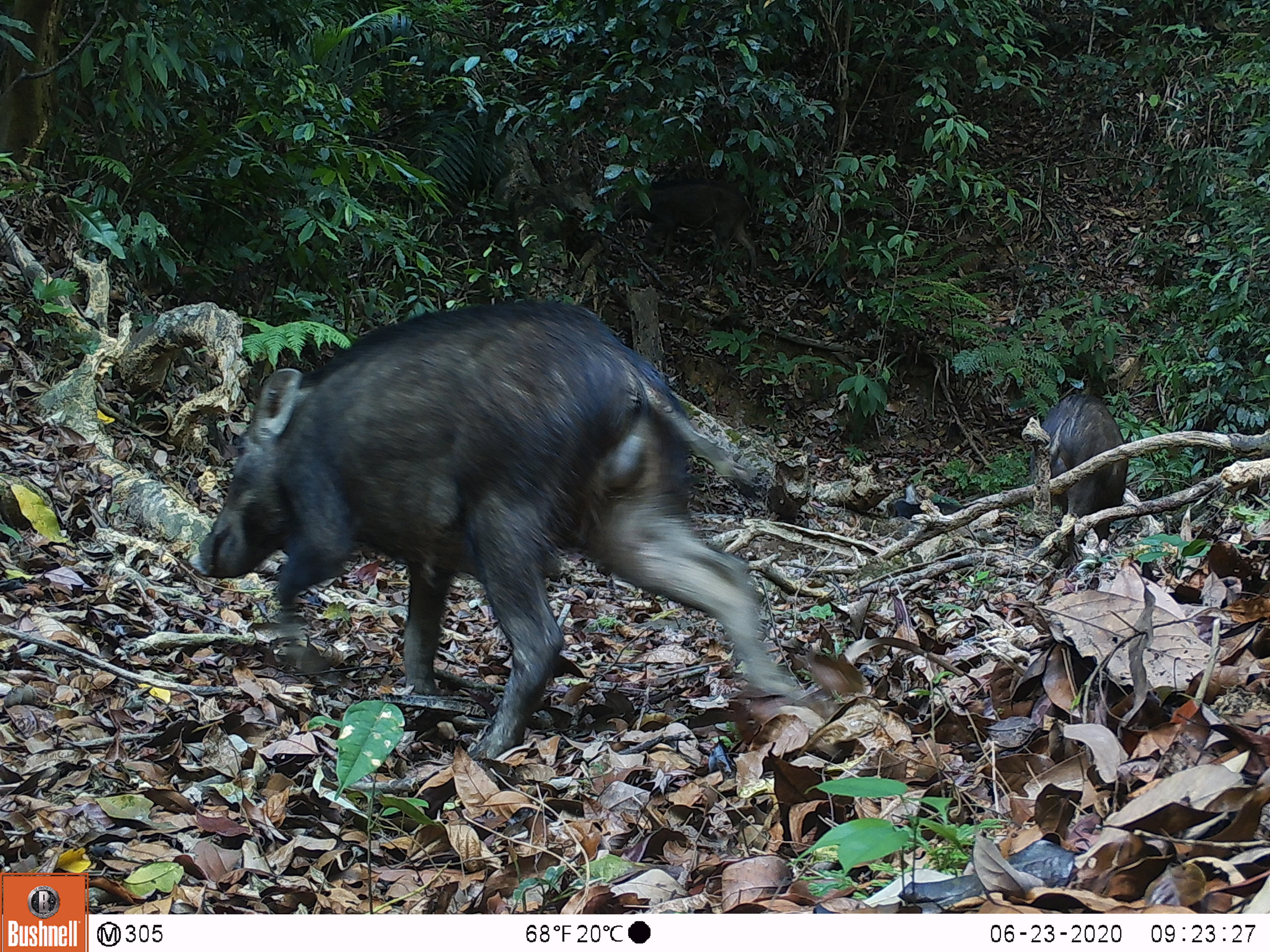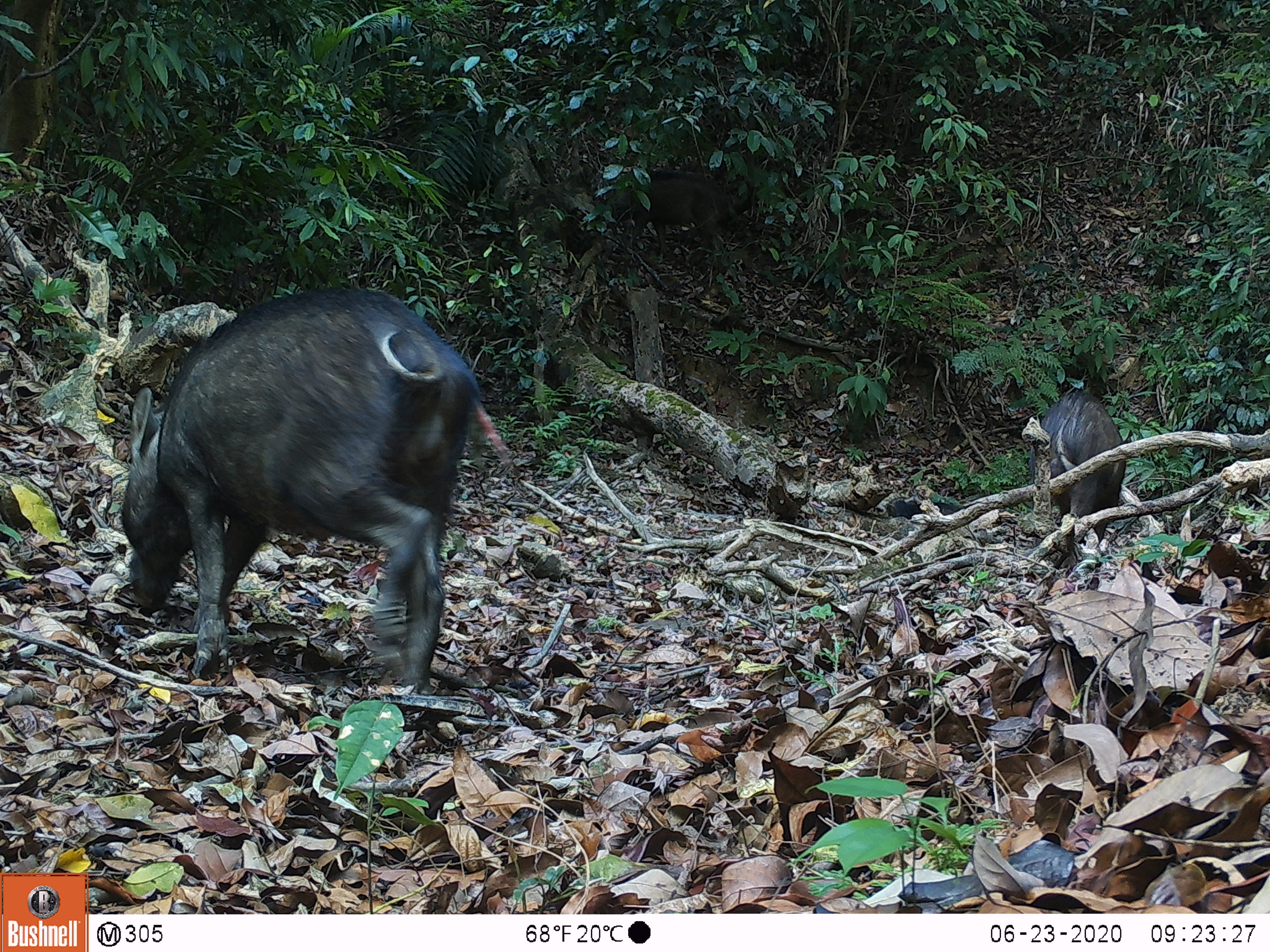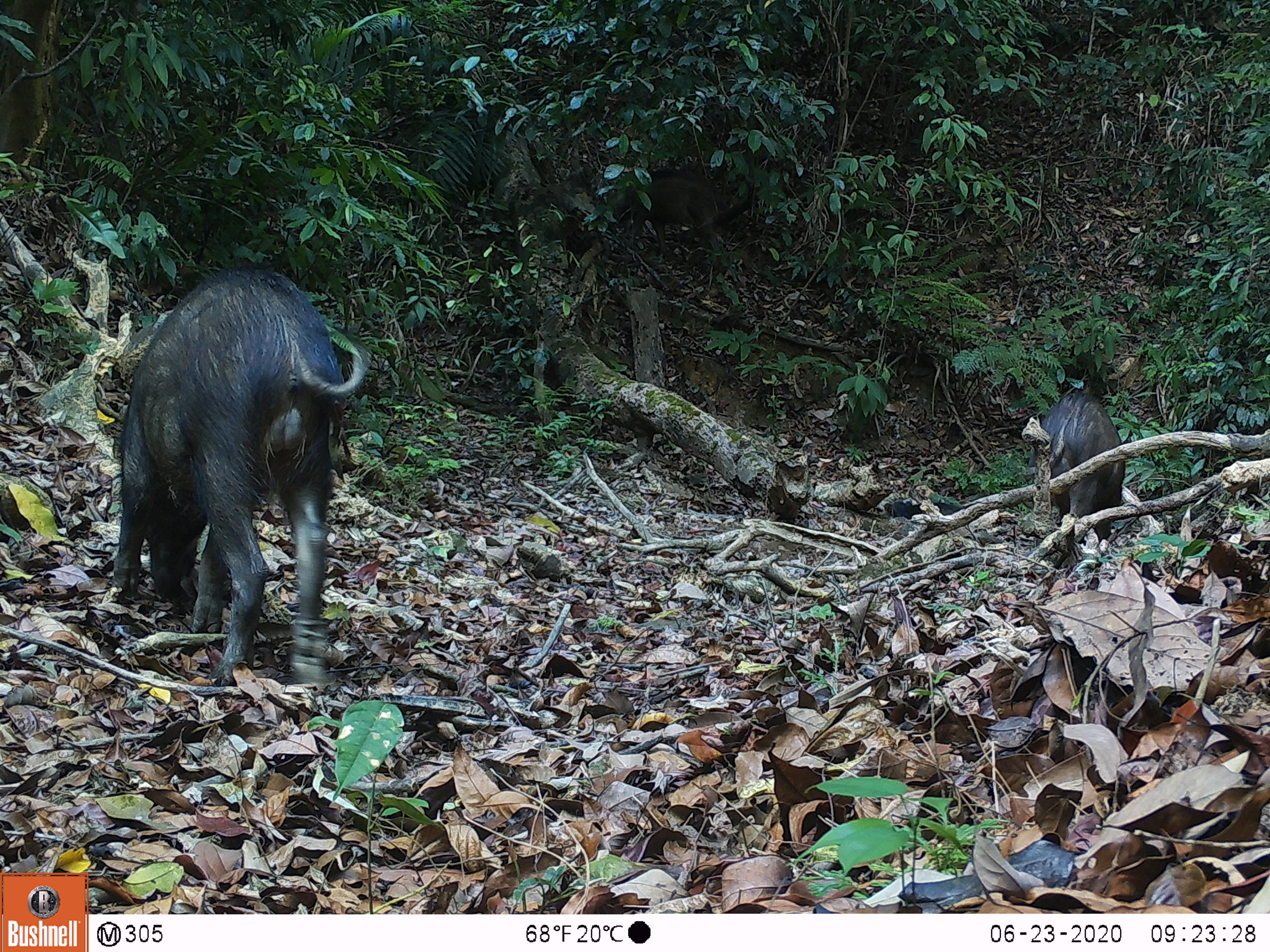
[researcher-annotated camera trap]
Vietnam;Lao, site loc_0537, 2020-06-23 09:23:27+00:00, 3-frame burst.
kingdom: Animalia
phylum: Chordata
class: Mammalia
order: Artiodactyla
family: Suidae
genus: Sus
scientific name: Sus scrofa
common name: eurasian wild pig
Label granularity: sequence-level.